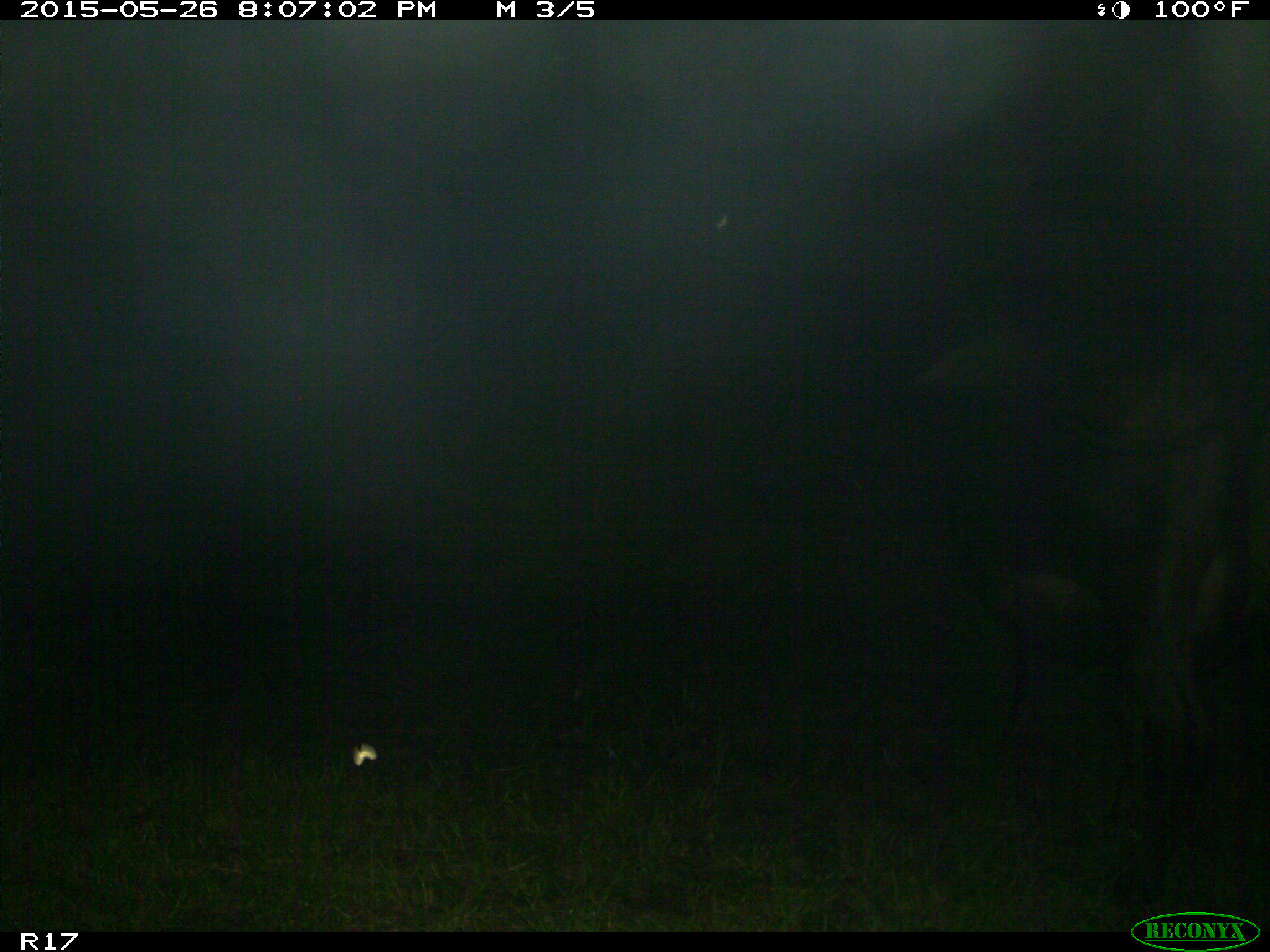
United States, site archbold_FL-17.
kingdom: Animalia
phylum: Chordata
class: Mammalia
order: Artiodactyla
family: Bovidae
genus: Bos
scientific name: Bos taurus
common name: domestic cow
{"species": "Bos taurus (domestic cow)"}